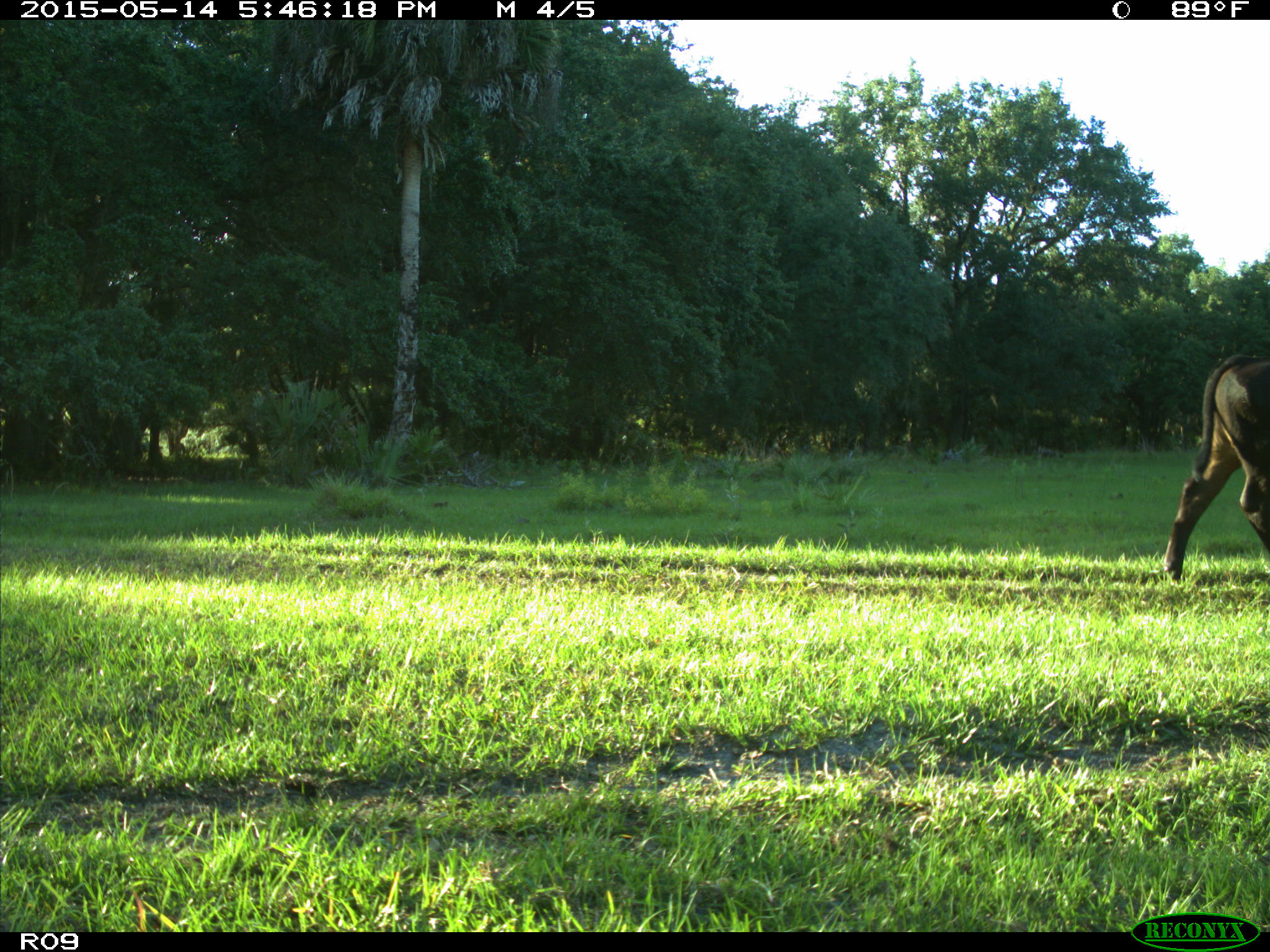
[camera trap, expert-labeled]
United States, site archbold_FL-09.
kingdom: Animalia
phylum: Chordata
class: Mammalia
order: Artiodactyla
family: Bovidae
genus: Bos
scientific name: Bos taurus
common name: domestic cow